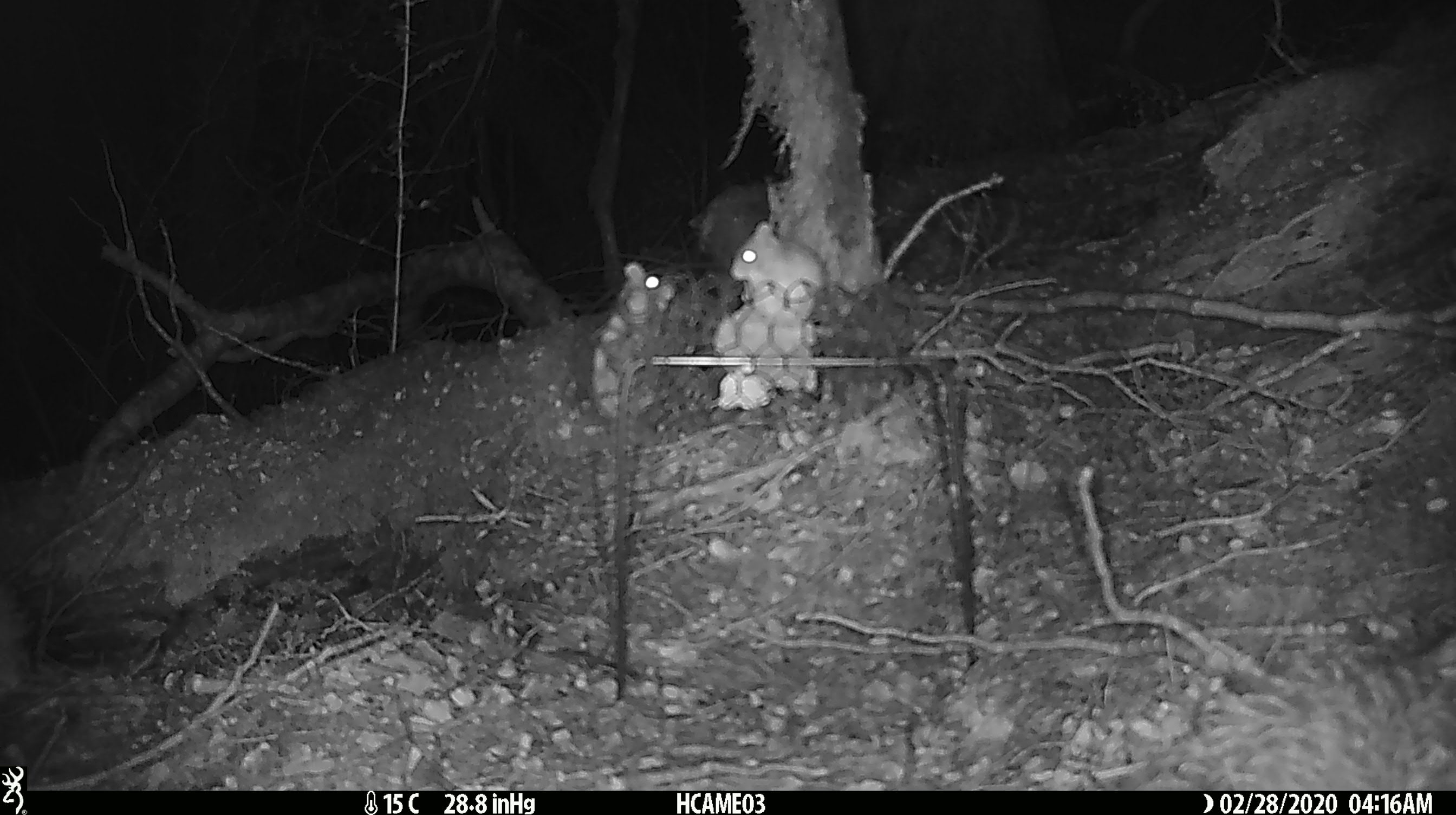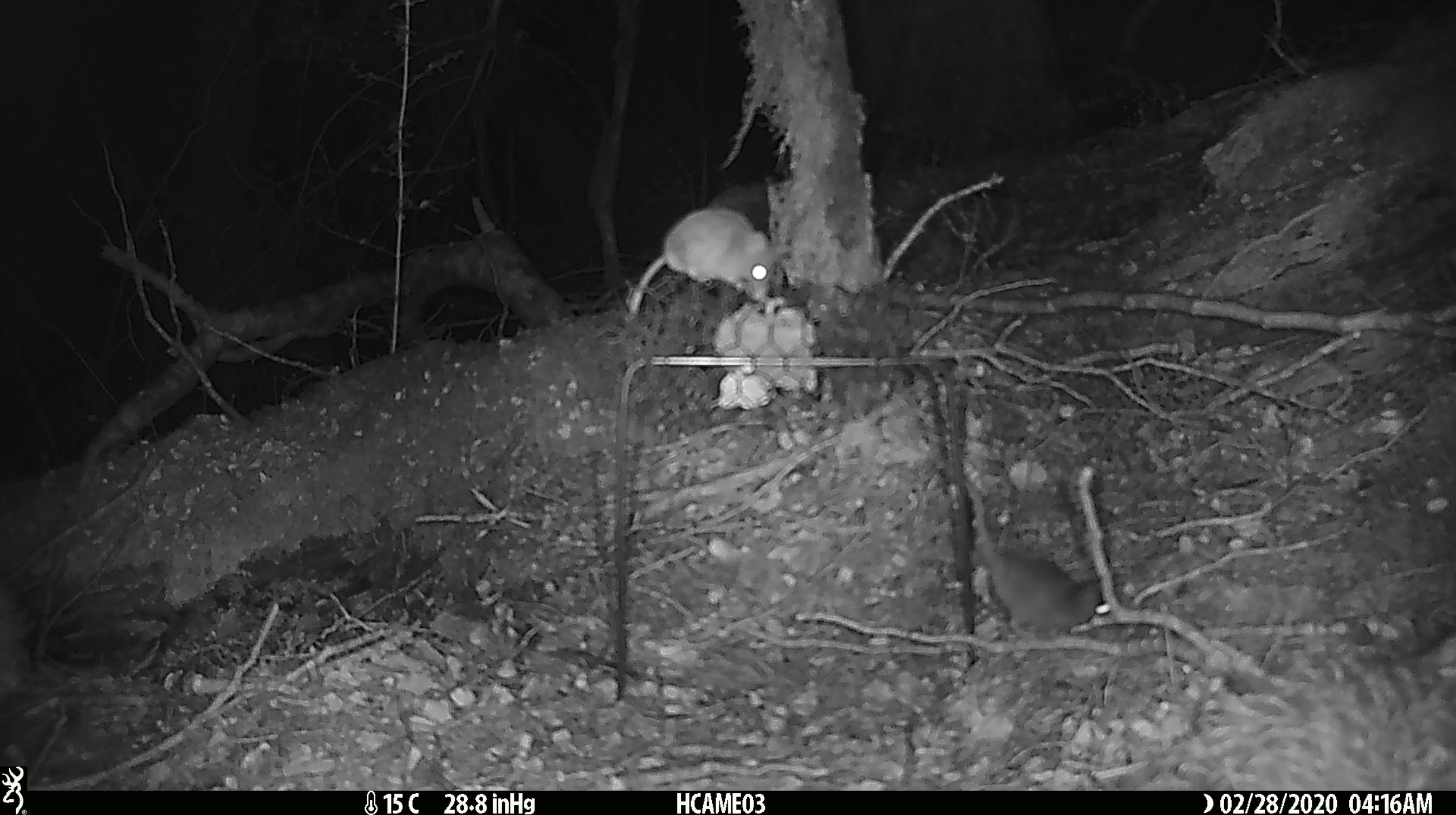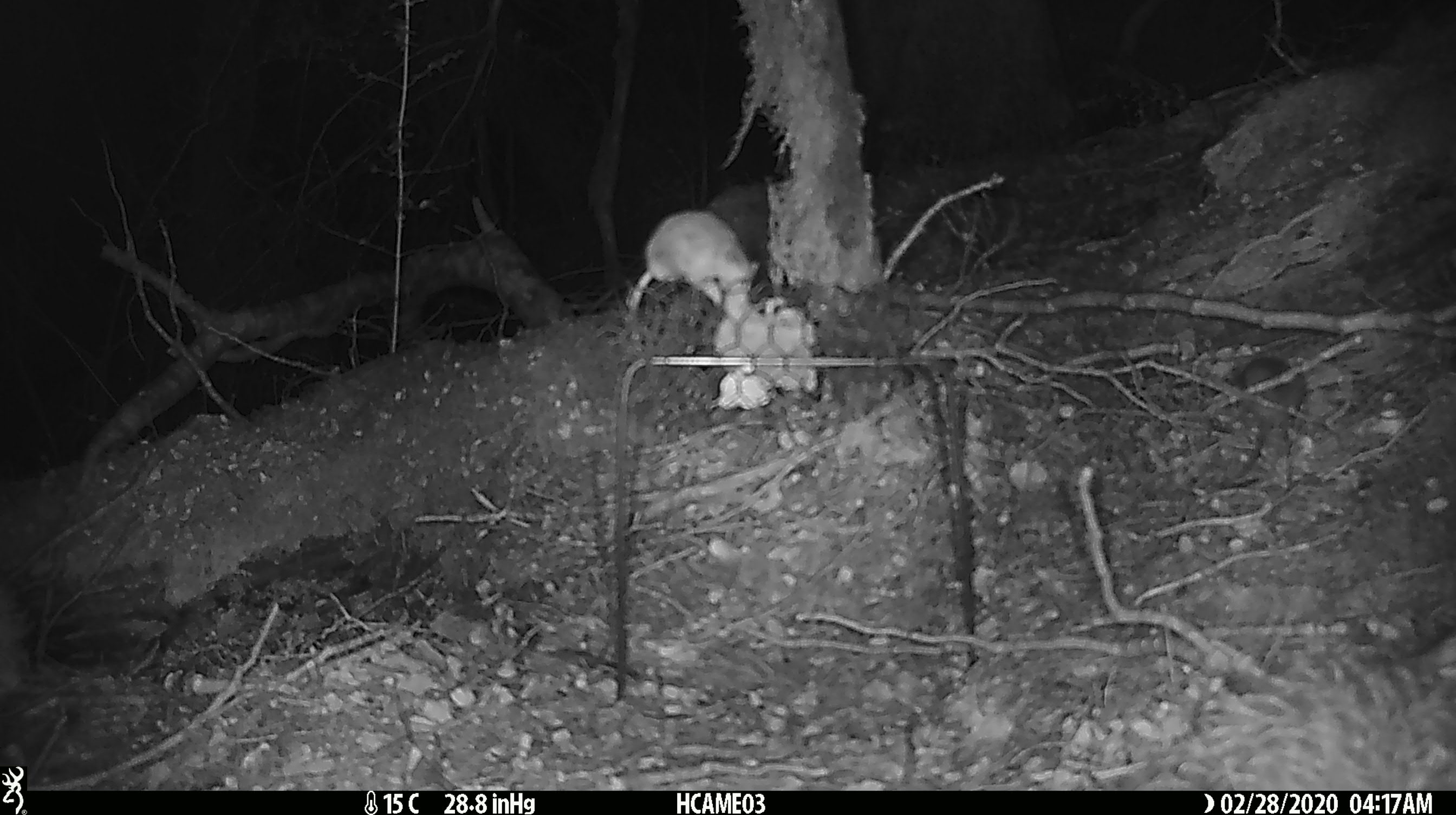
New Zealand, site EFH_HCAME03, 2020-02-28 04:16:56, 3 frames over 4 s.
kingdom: Animalia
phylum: Chordata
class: Mammalia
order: Rodentia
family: Muridae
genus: Mus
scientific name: Mus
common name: mouse